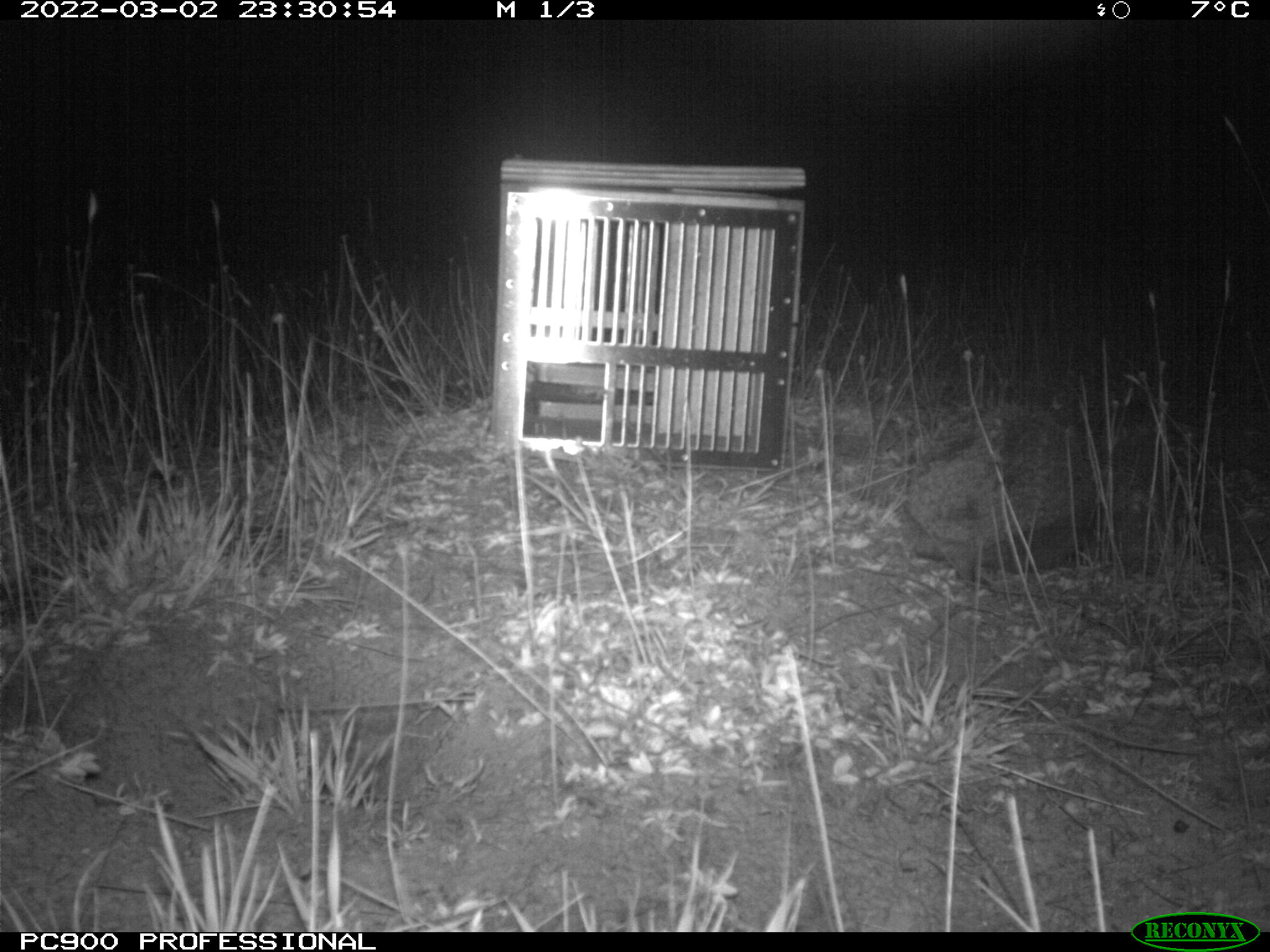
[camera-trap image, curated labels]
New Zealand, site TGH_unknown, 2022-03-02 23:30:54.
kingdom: Animalia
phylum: Chordata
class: Mammalia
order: Eulipotyphla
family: Erinaceidae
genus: Erinaceus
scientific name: Erinaceus europaeus europaeus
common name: european hedgehog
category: hedgehog